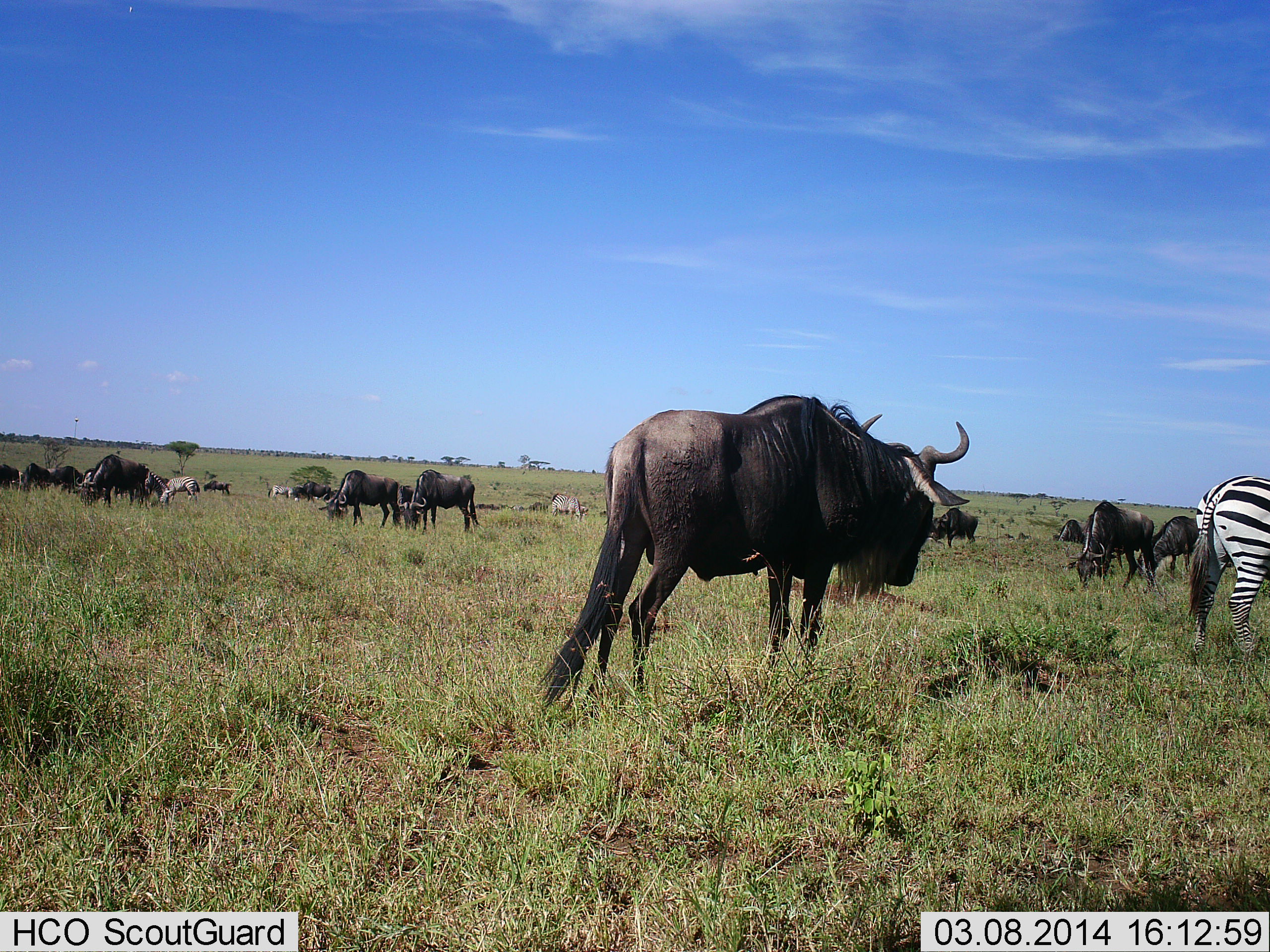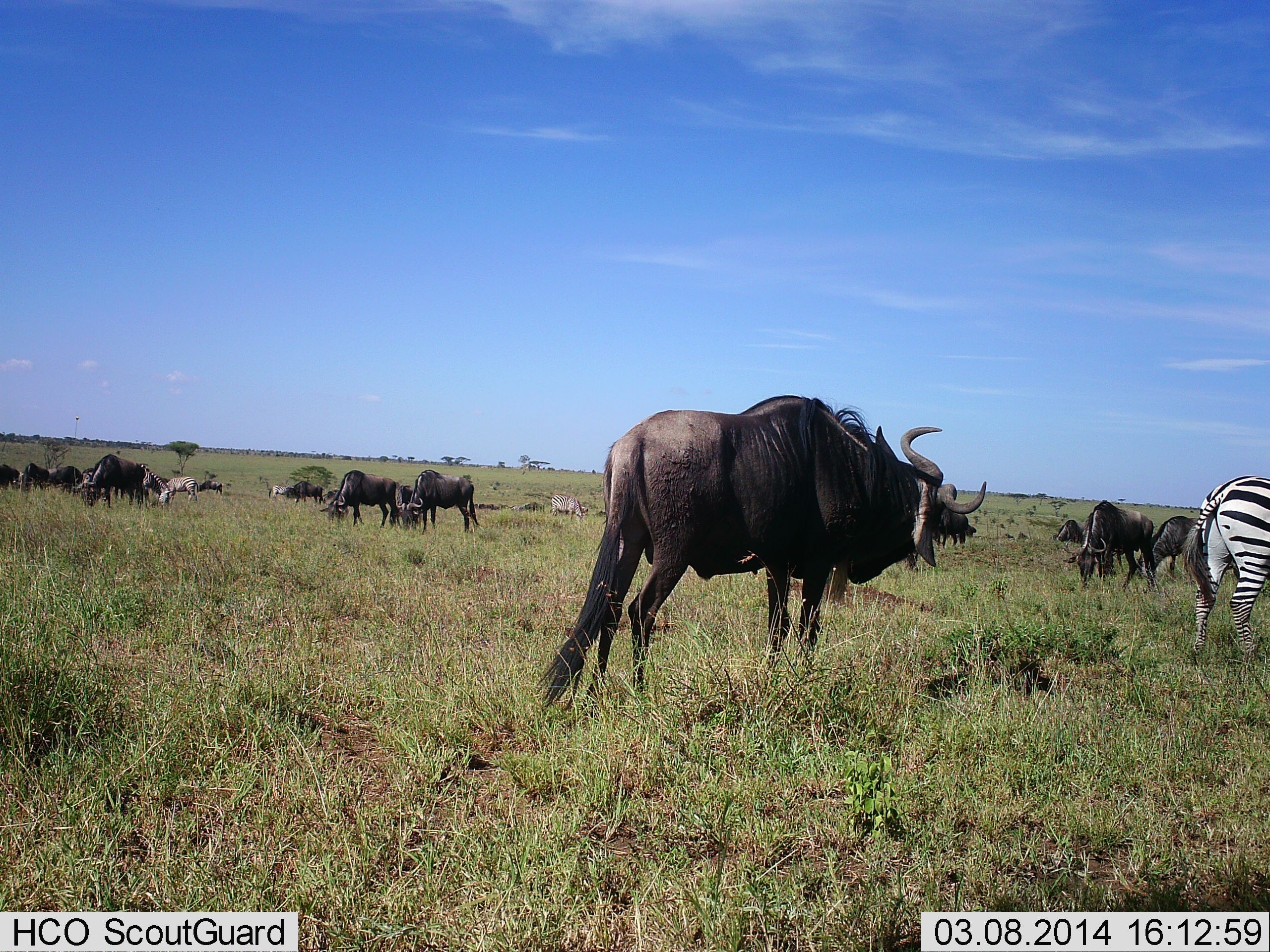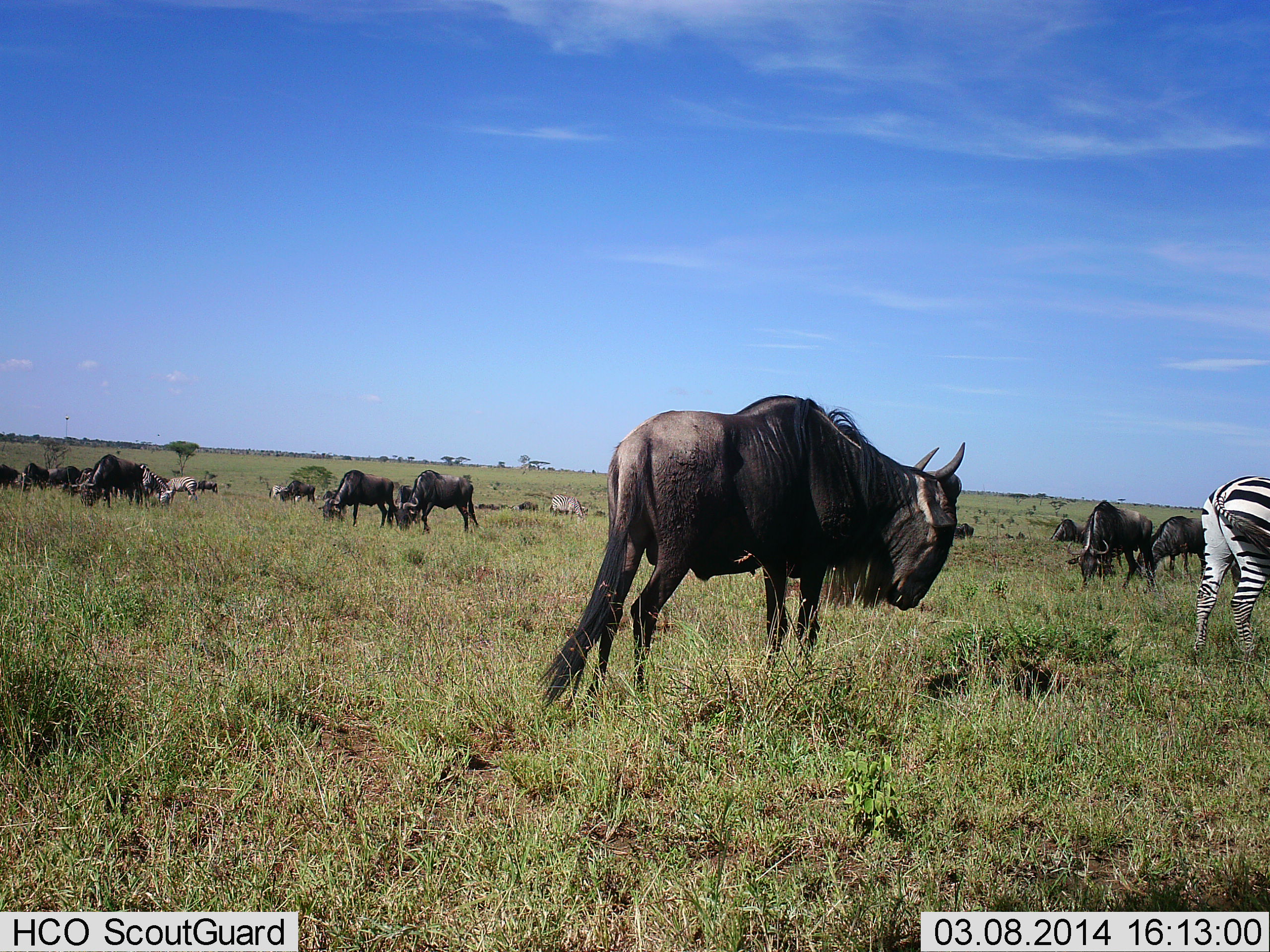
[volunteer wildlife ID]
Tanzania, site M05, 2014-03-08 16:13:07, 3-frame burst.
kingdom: Animalia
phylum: Chordata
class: Mammalia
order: Artiodactyla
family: Bovidae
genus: Connochaetes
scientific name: Connochaetes taurinus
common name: blue wildebeest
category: wildebeest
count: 11-50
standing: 62%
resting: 0%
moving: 31%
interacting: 0%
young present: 0%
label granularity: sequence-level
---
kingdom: Animalia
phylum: Chordata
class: Mammalia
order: Perissodactyla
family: Equidae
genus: Equus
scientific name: Equus quagga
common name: plains zebra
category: zebra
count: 3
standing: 38%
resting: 0%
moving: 15%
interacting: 0%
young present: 0%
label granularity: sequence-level